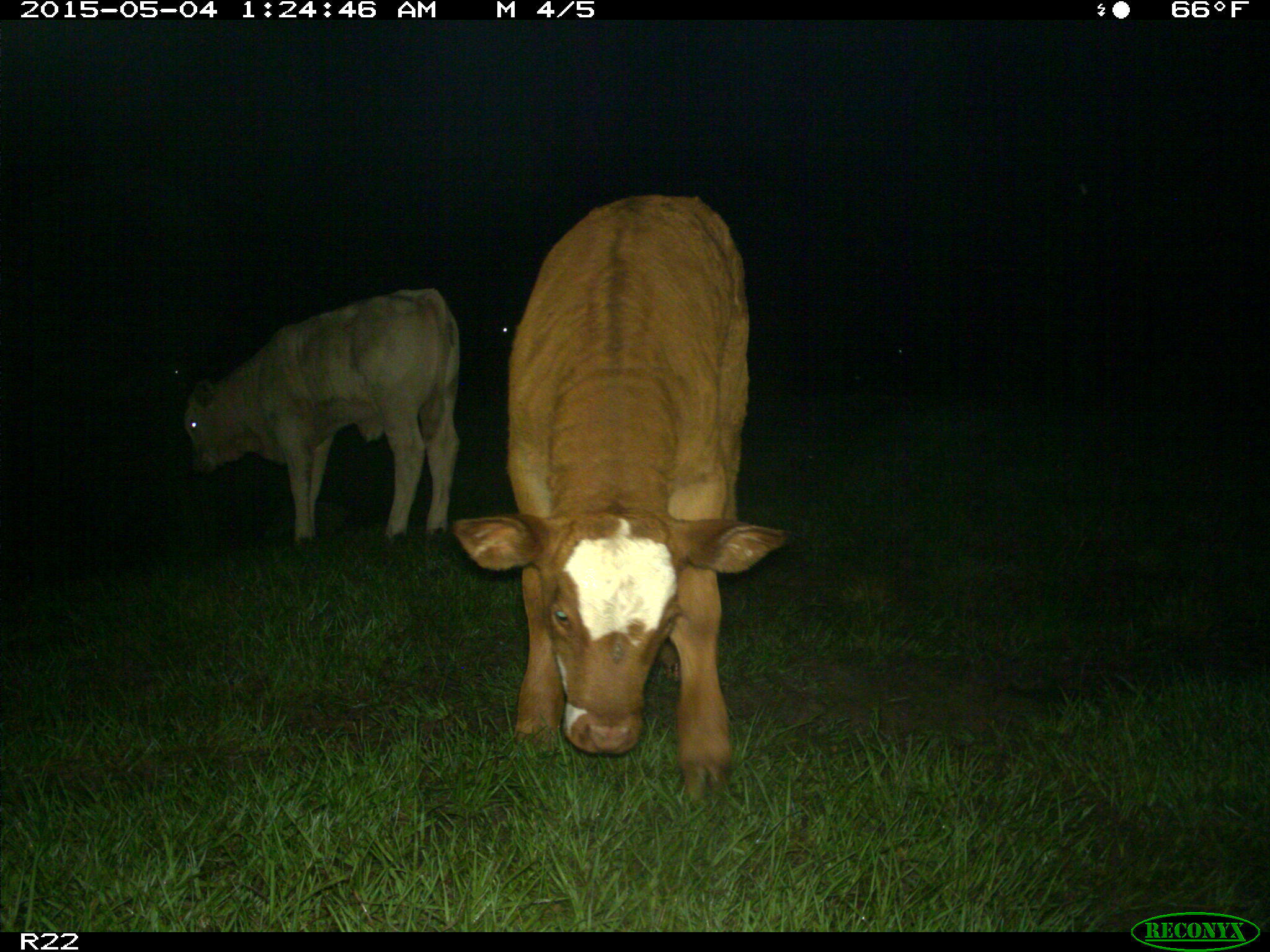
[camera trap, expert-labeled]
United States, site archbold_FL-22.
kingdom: Animalia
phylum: Chordata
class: Mammalia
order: Artiodactyla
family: Bovidae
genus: Bos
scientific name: Bos taurus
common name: domestic cow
Bos taurus (domestic cow).